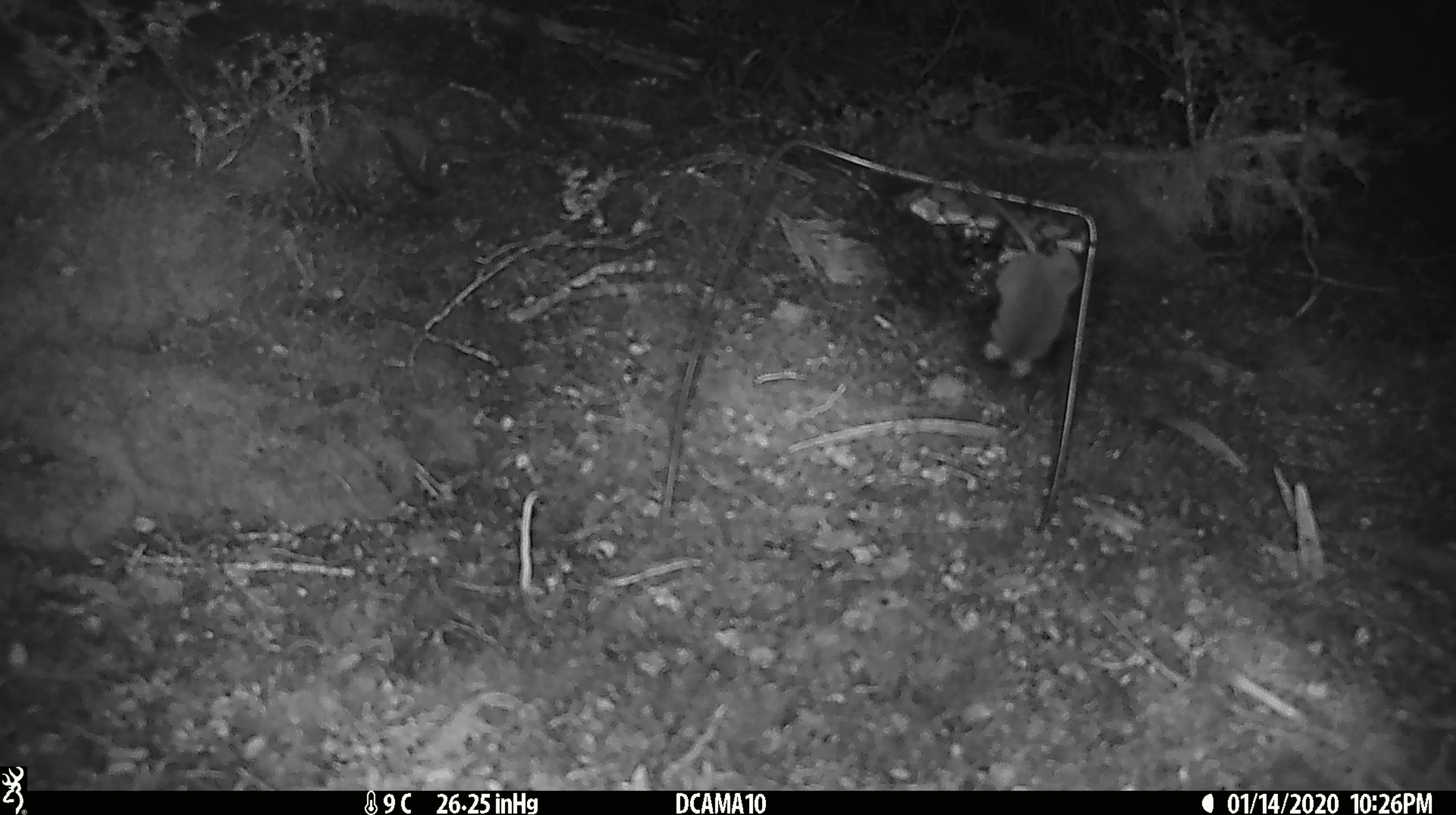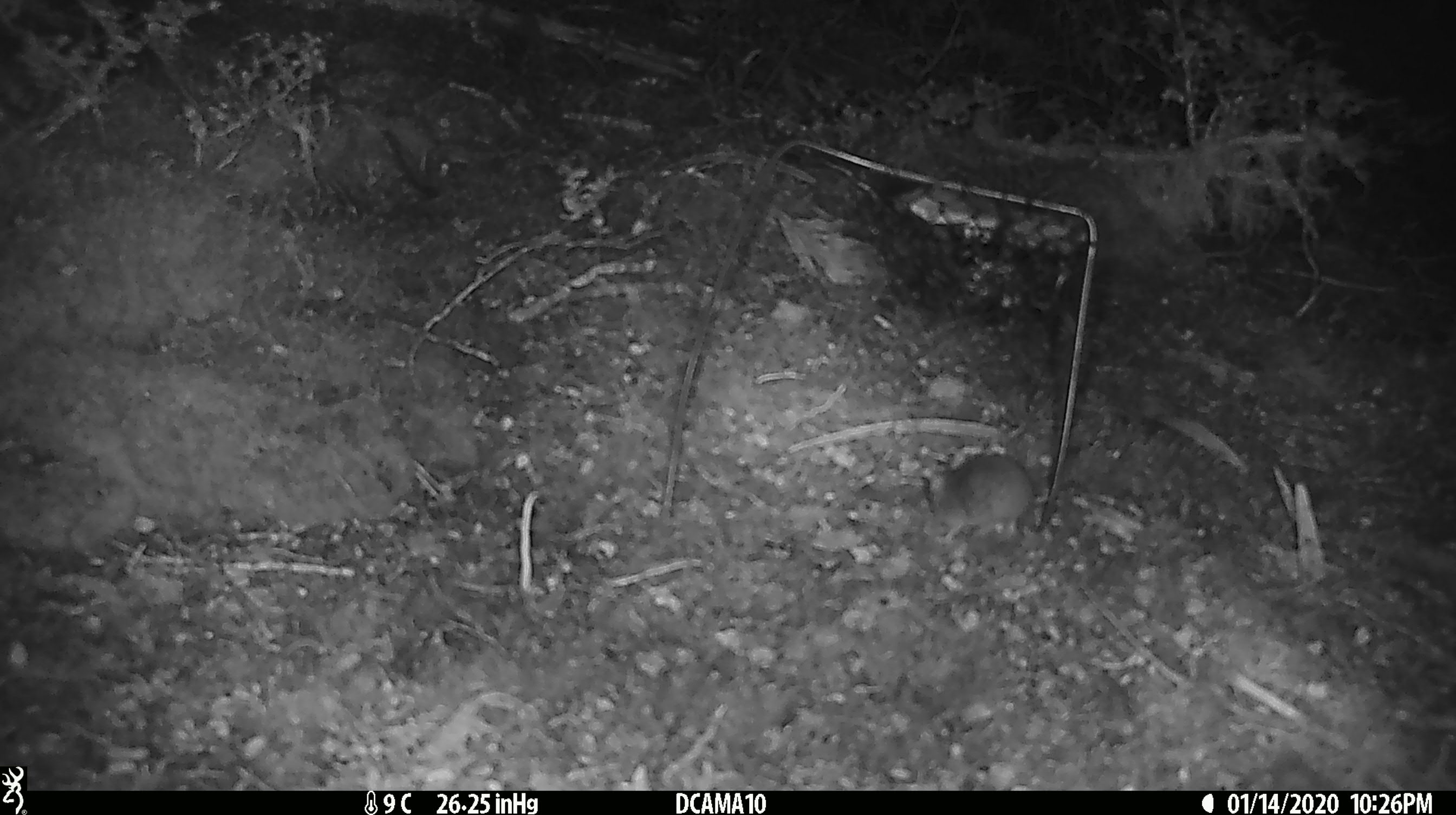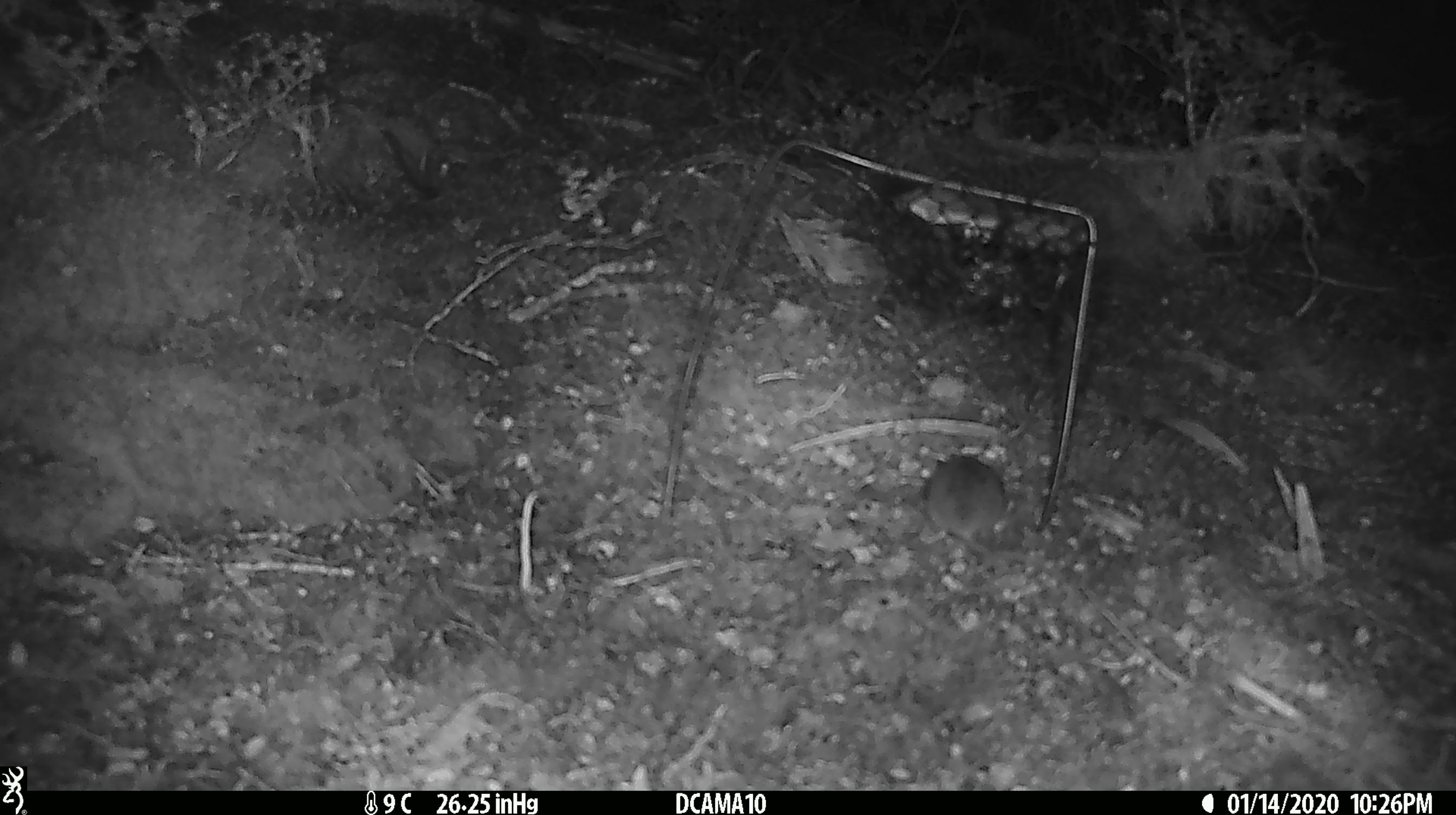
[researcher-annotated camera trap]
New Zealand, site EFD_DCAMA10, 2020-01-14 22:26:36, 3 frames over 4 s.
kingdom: Animalia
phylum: Chordata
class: Mammalia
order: Rodentia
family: Muridae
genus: Mus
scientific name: Mus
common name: mouse